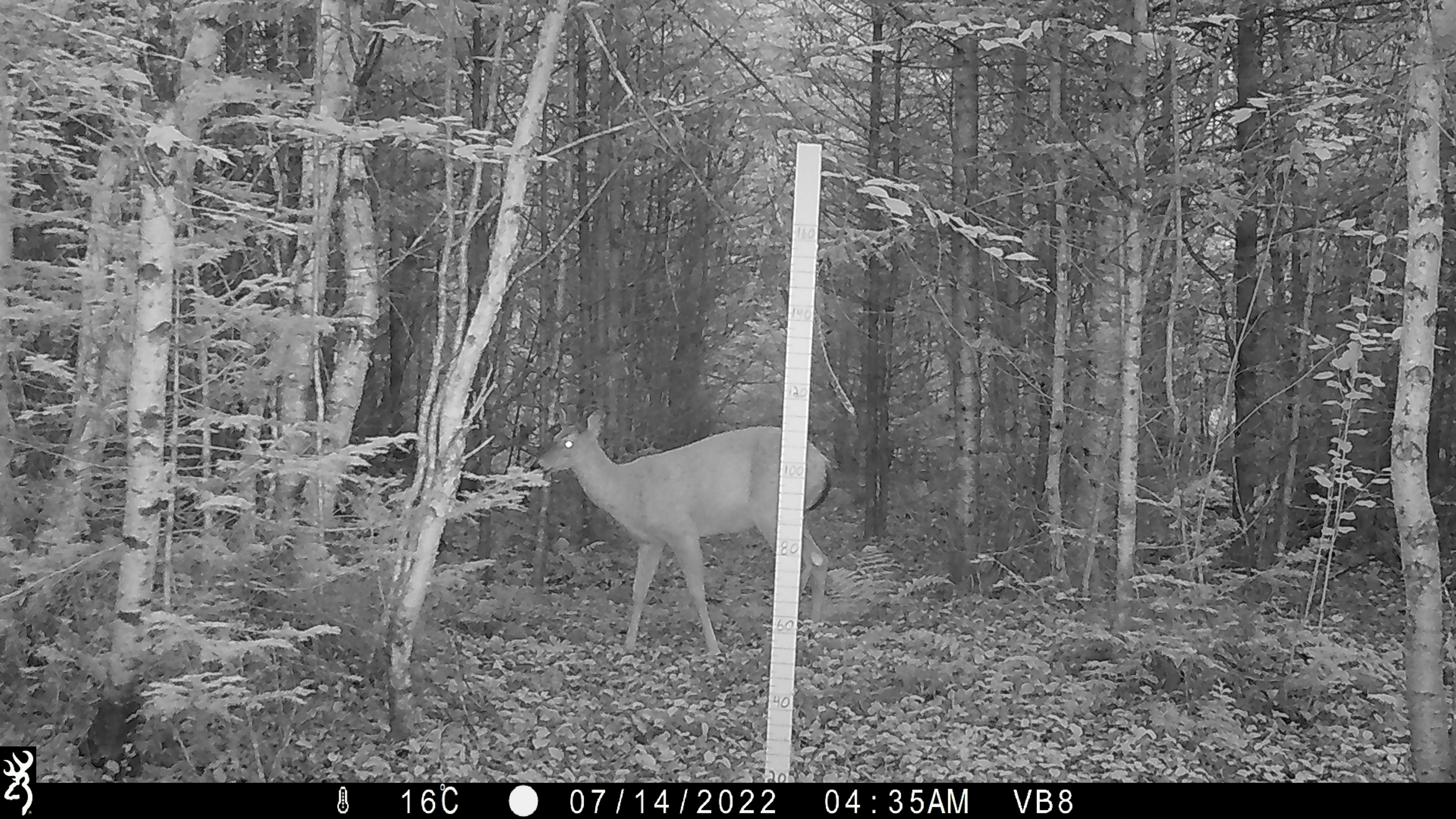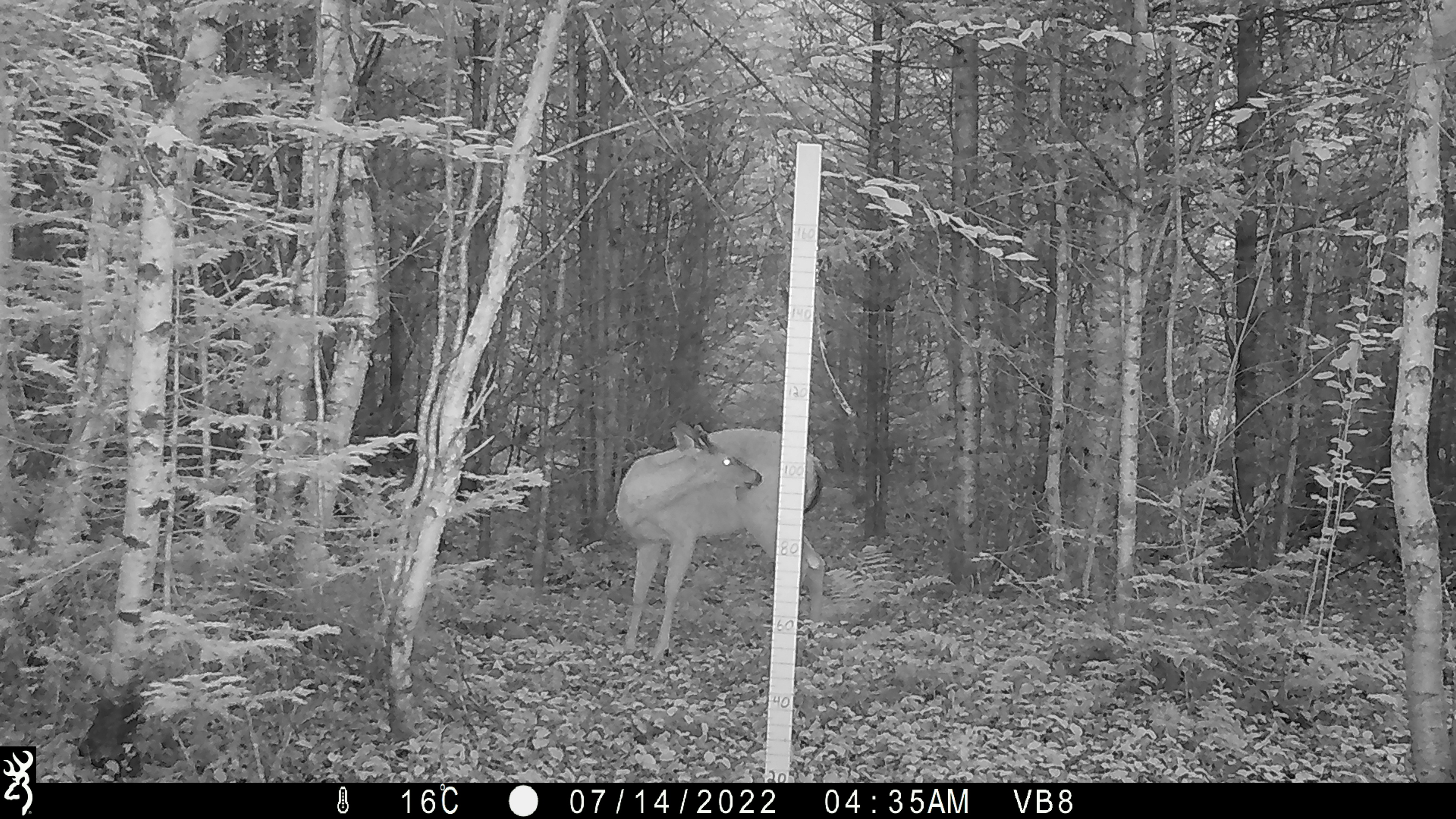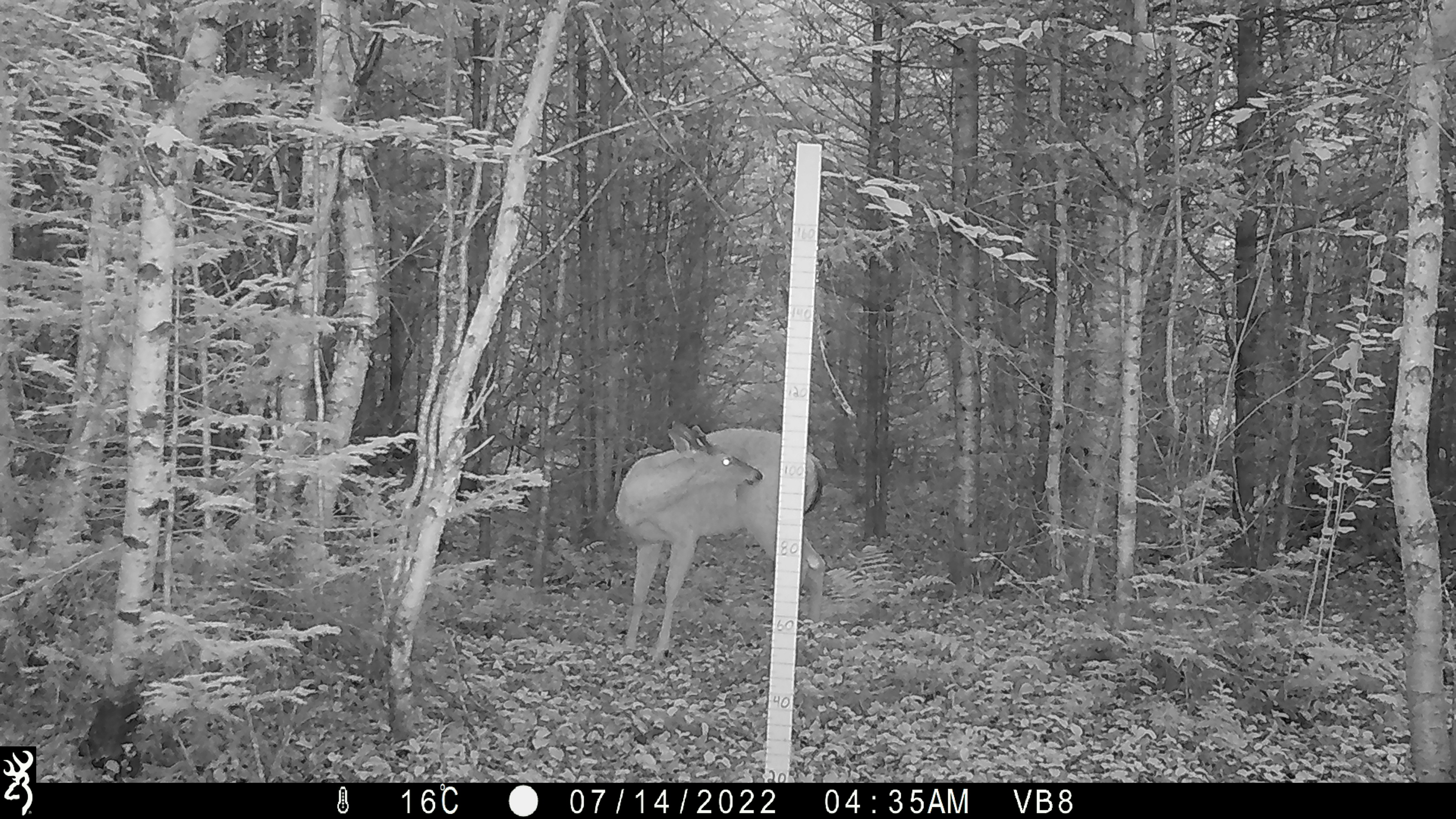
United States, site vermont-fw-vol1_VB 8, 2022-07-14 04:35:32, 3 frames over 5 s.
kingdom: Animalia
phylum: Chordata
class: Mammalia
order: Artiodactyla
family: Cervidae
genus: Odocoileus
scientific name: Odocoileus virginianus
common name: white-tailed deer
White-tailed deer (Odocoileus virginianus).